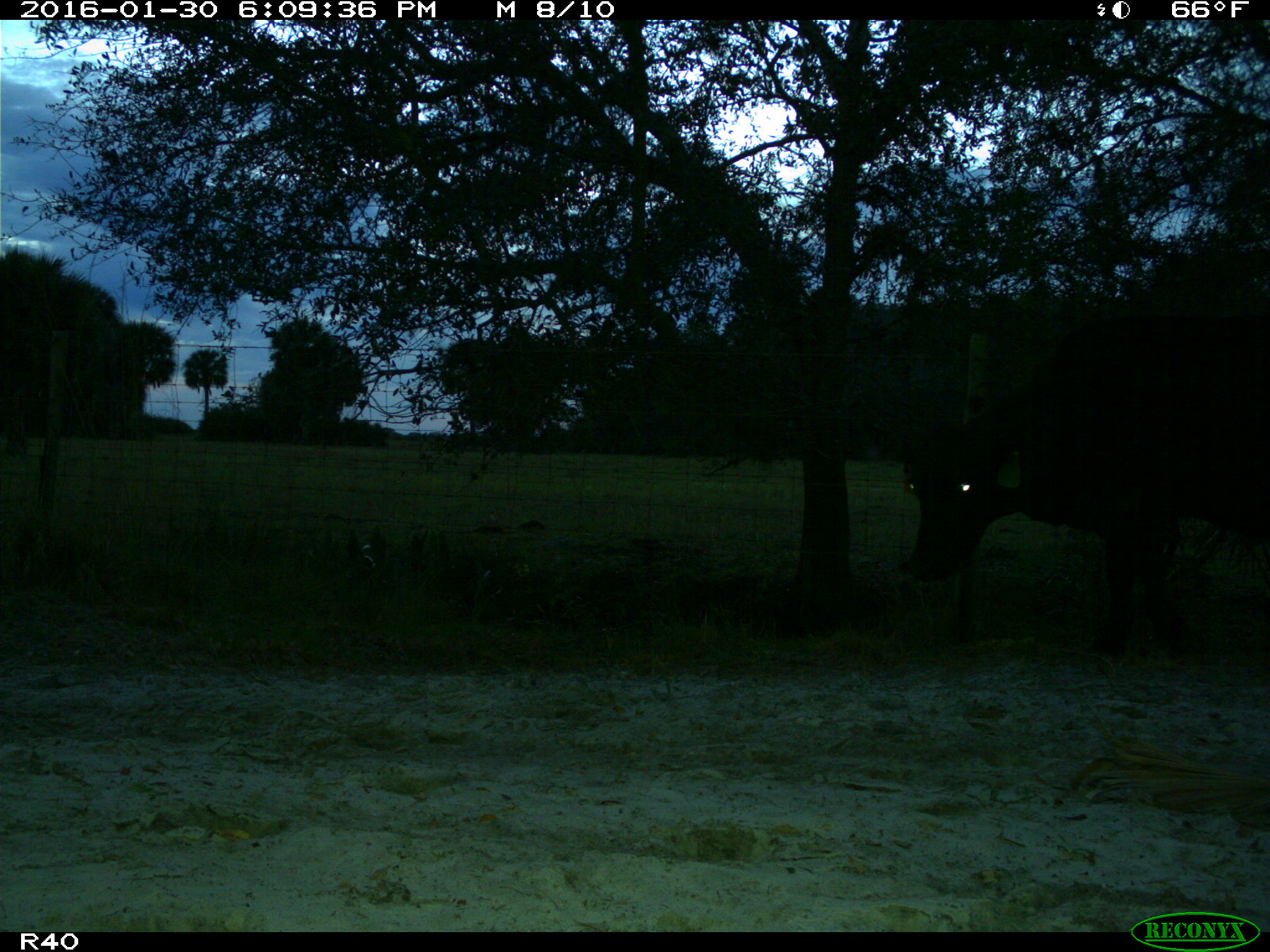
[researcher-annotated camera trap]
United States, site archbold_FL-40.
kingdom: Animalia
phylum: Chordata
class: Mammalia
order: Artiodactyla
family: Bovidae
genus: Bos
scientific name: Bos taurus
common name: domestic cow